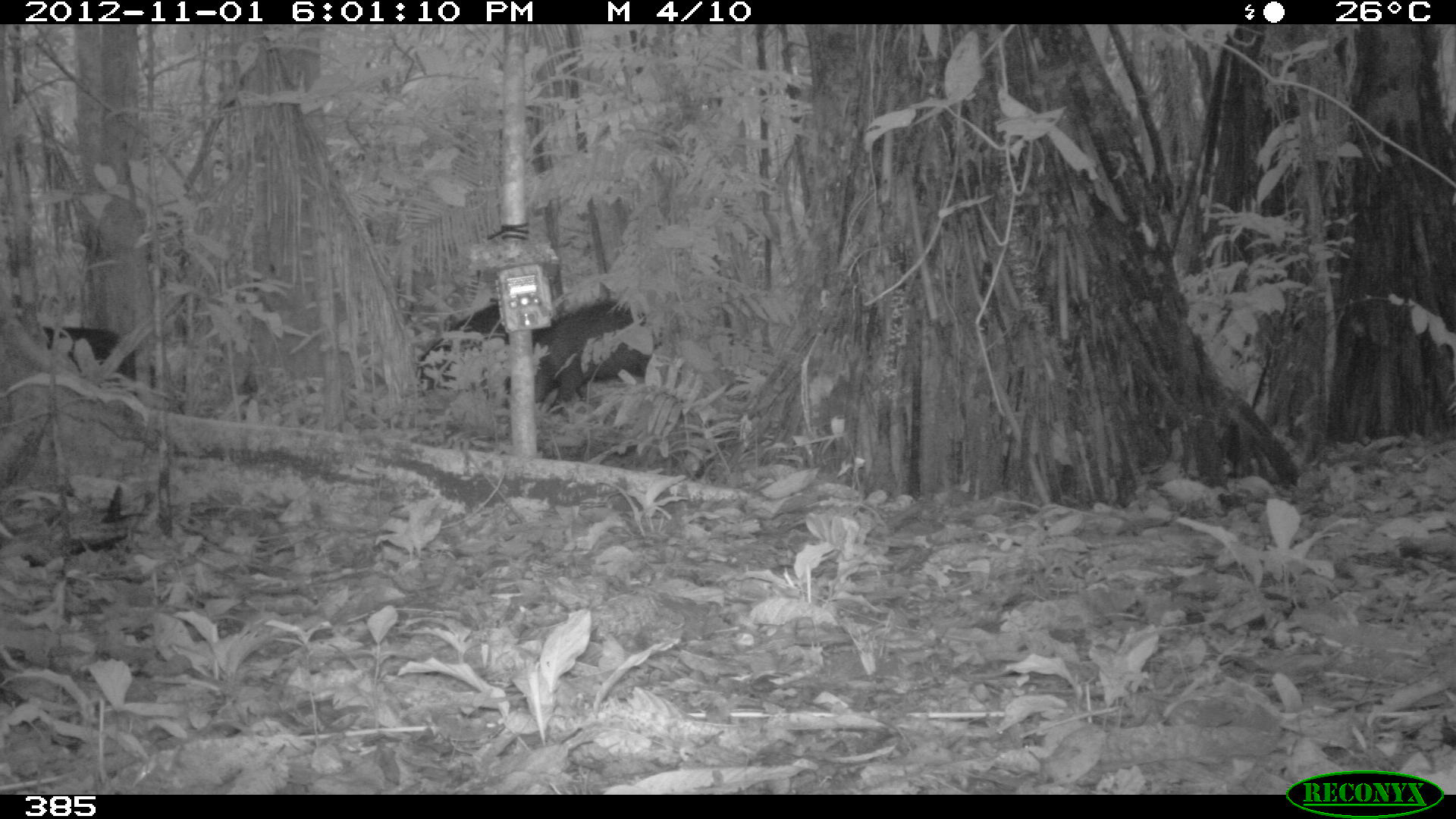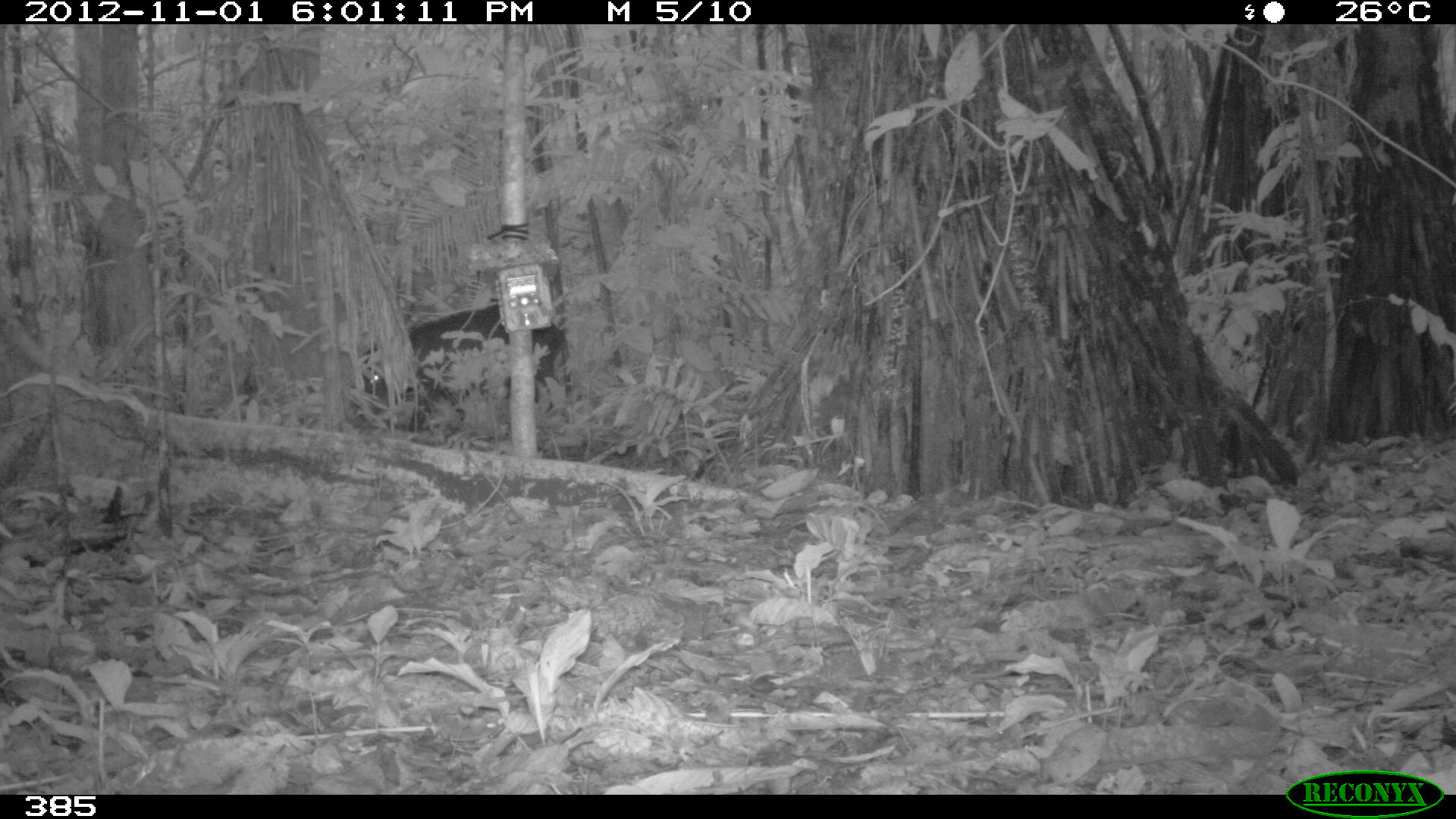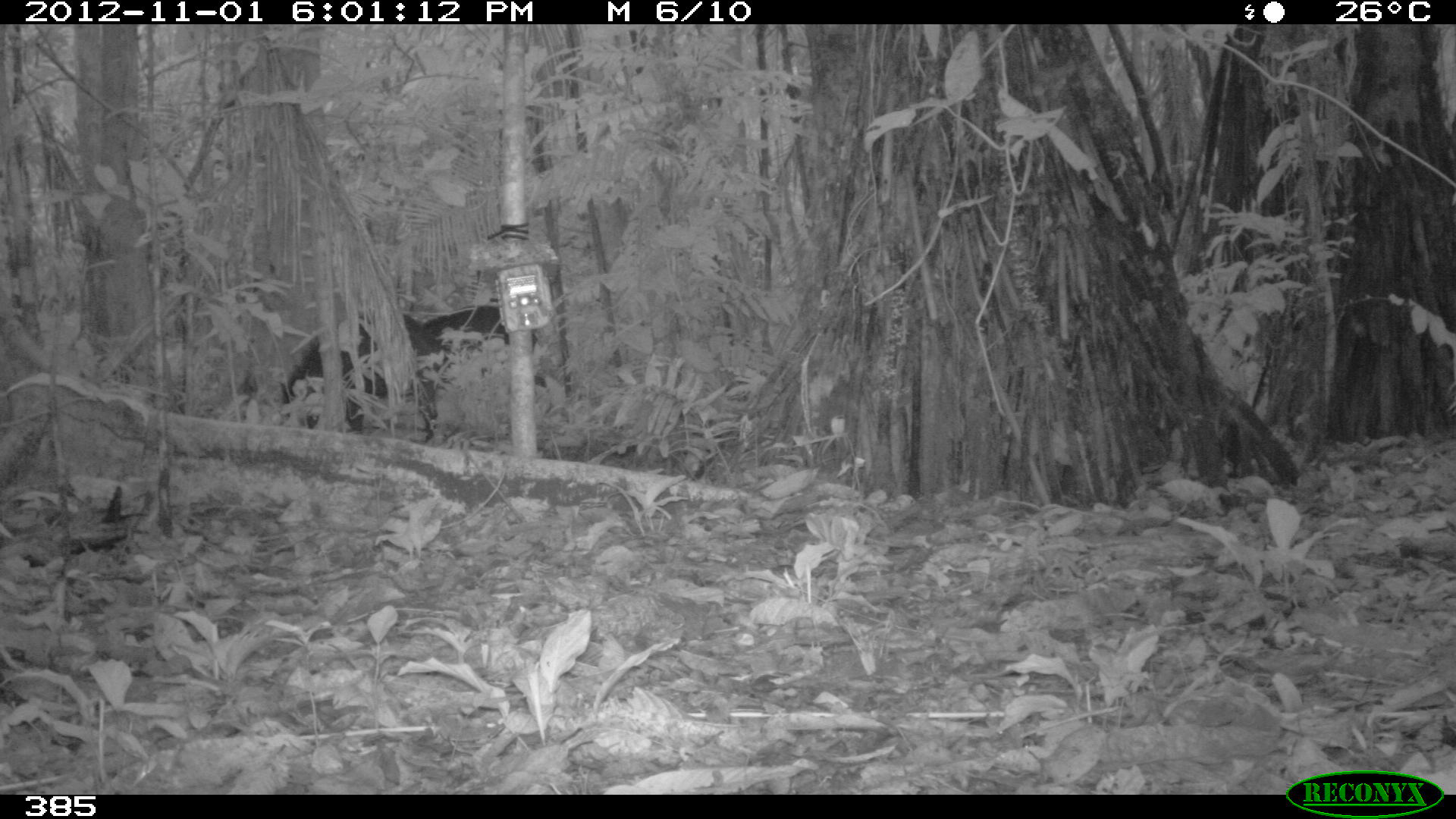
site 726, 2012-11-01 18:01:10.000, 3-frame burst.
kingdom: Animalia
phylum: Chordata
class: Mammalia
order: Artiodactyla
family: Tayassuidae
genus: Tayassu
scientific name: Tayassu pecari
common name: white-lipped peccary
Tayassu pecari (white-lipped peccary).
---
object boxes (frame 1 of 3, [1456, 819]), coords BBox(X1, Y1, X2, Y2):
tayassu pecari: BBox(530, 282, 662, 406); BBox(414, 298, 560, 407); BBox(26, 324, 158, 387)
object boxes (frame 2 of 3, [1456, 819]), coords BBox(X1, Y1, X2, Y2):
tayassu pecari: BBox(348, 301, 576, 432)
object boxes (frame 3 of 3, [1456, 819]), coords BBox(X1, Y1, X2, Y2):
tayassu pecari: BBox(267, 311, 445, 444); BBox(417, 297, 546, 386)